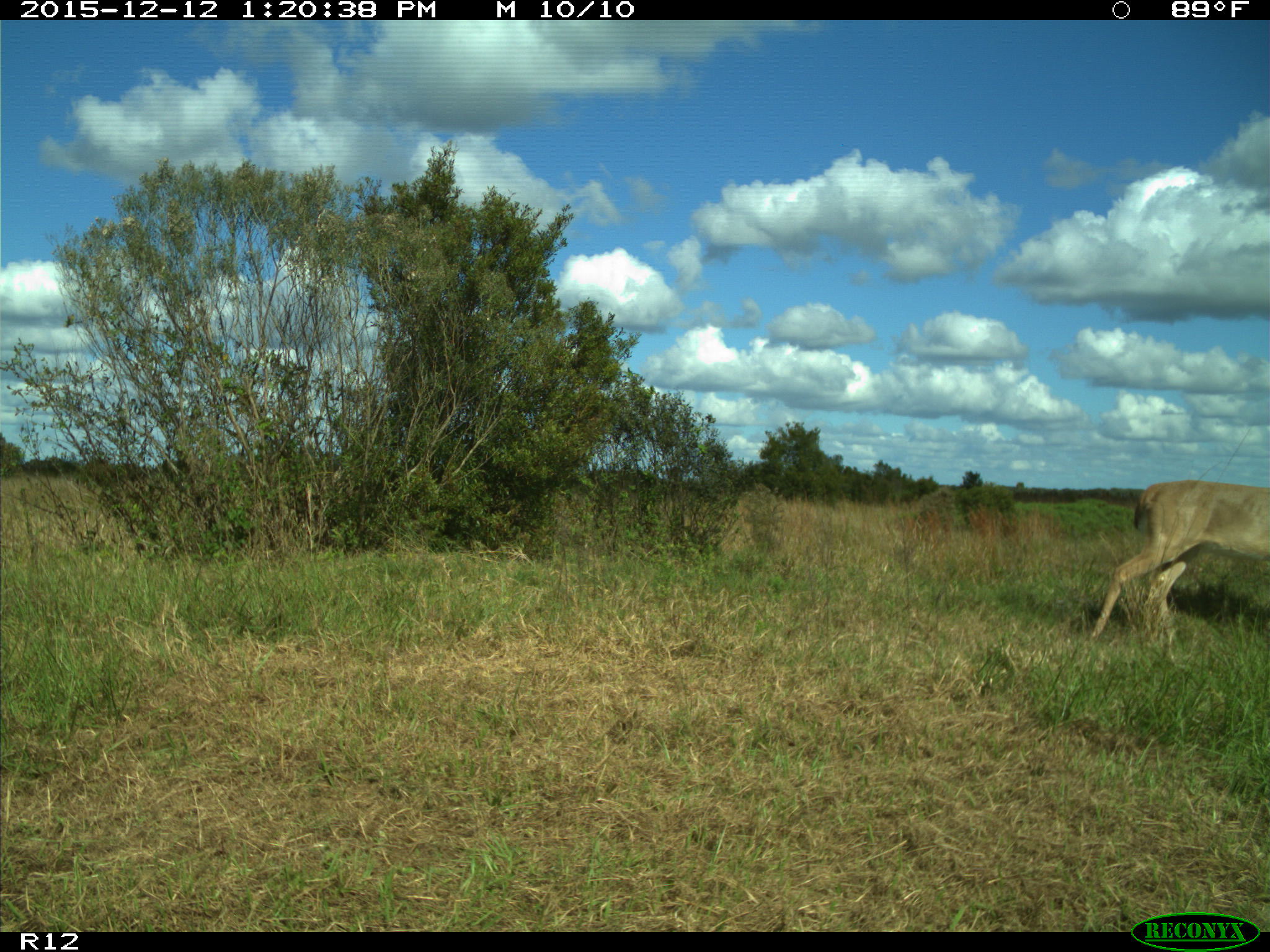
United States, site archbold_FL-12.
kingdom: Animalia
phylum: Chordata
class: Mammalia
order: Artiodactyla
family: Cervidae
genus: Odocoileus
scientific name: Odocoileus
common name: deer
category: unidentified deer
Unidentified deer (deer) (Odocoileus).